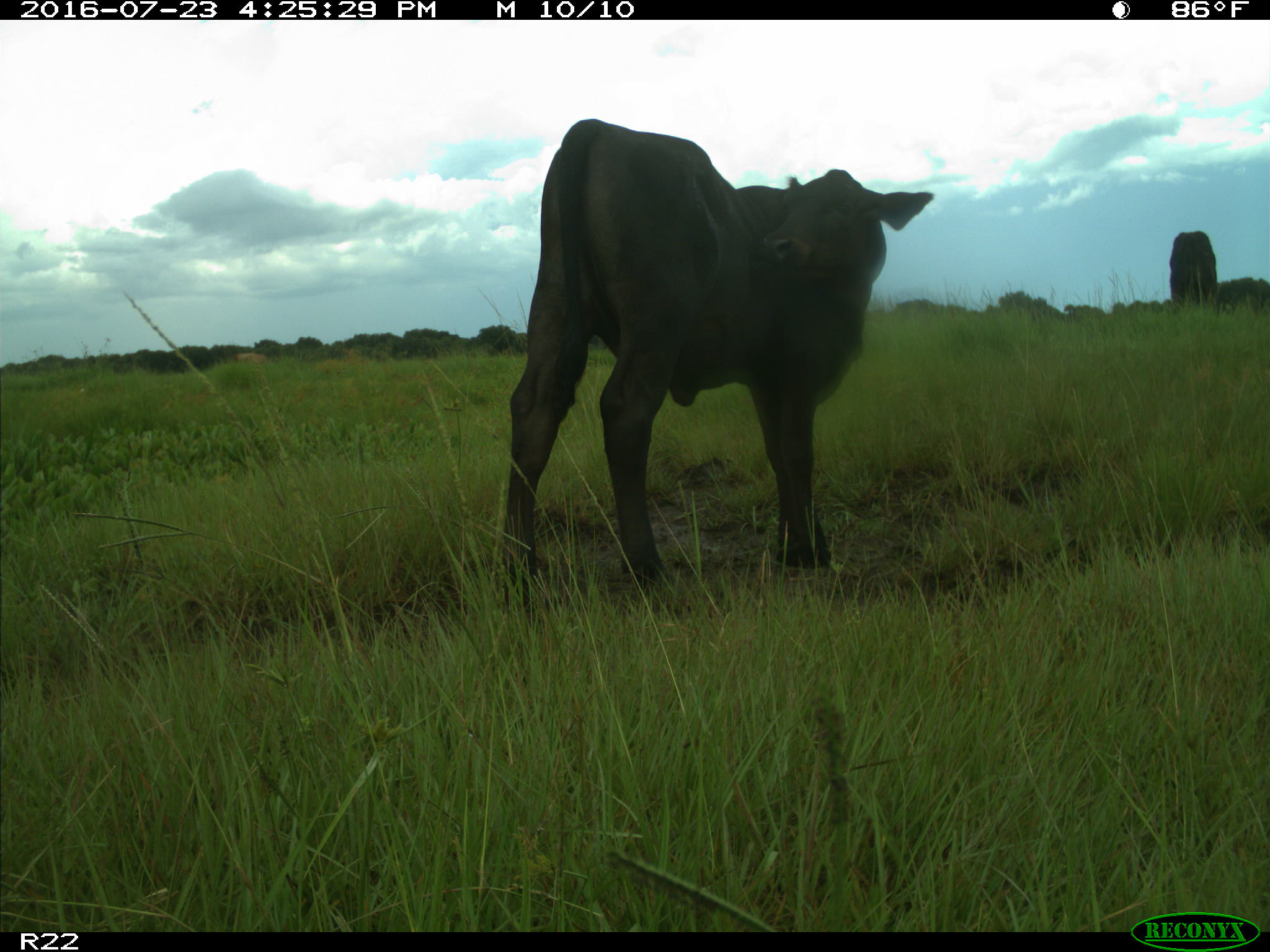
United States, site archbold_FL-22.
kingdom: Animalia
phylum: Chordata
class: Mammalia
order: Artiodactyla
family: Bovidae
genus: Bos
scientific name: Bos taurus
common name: domestic cow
Bos taurus (domestic cow).